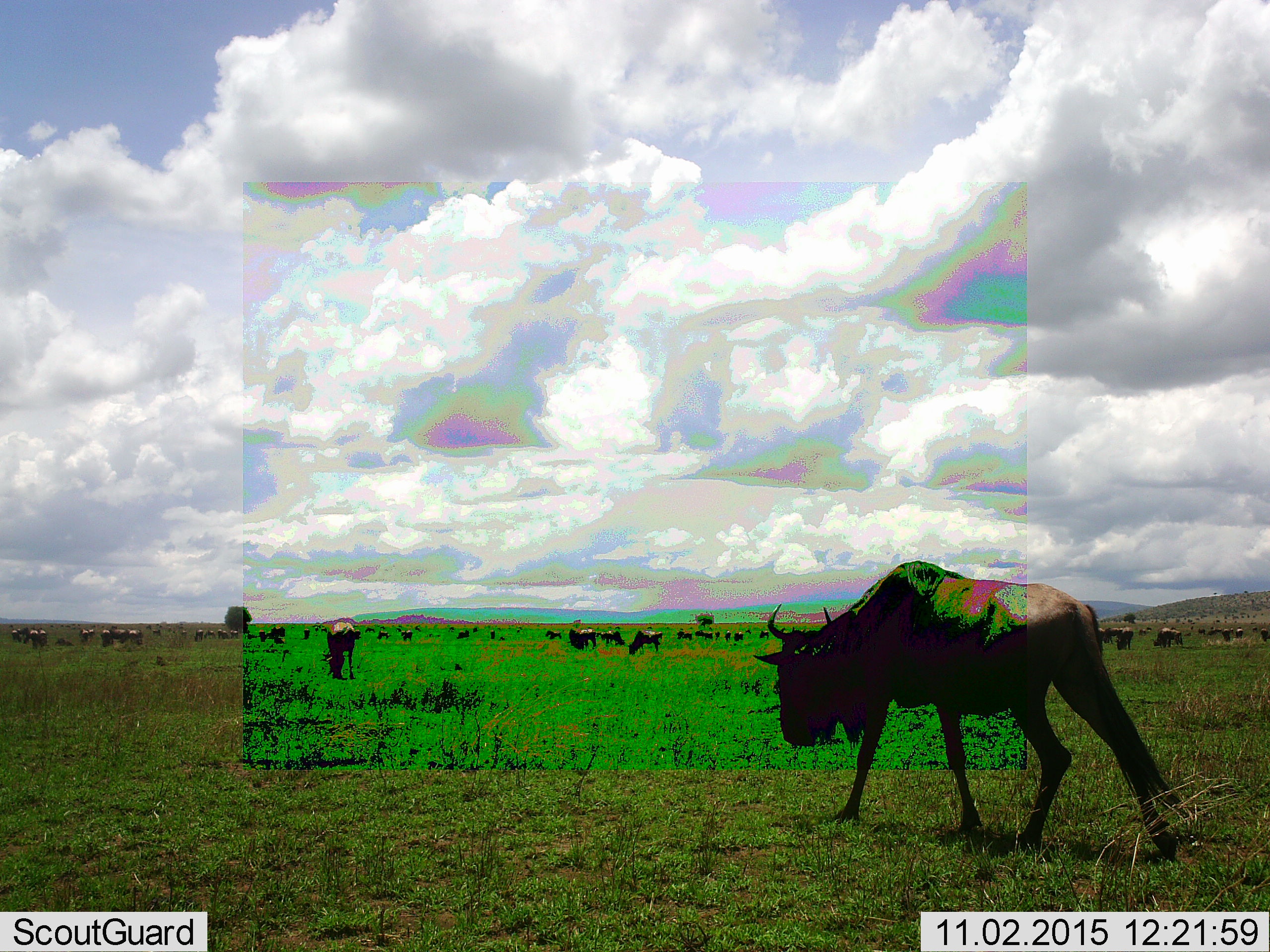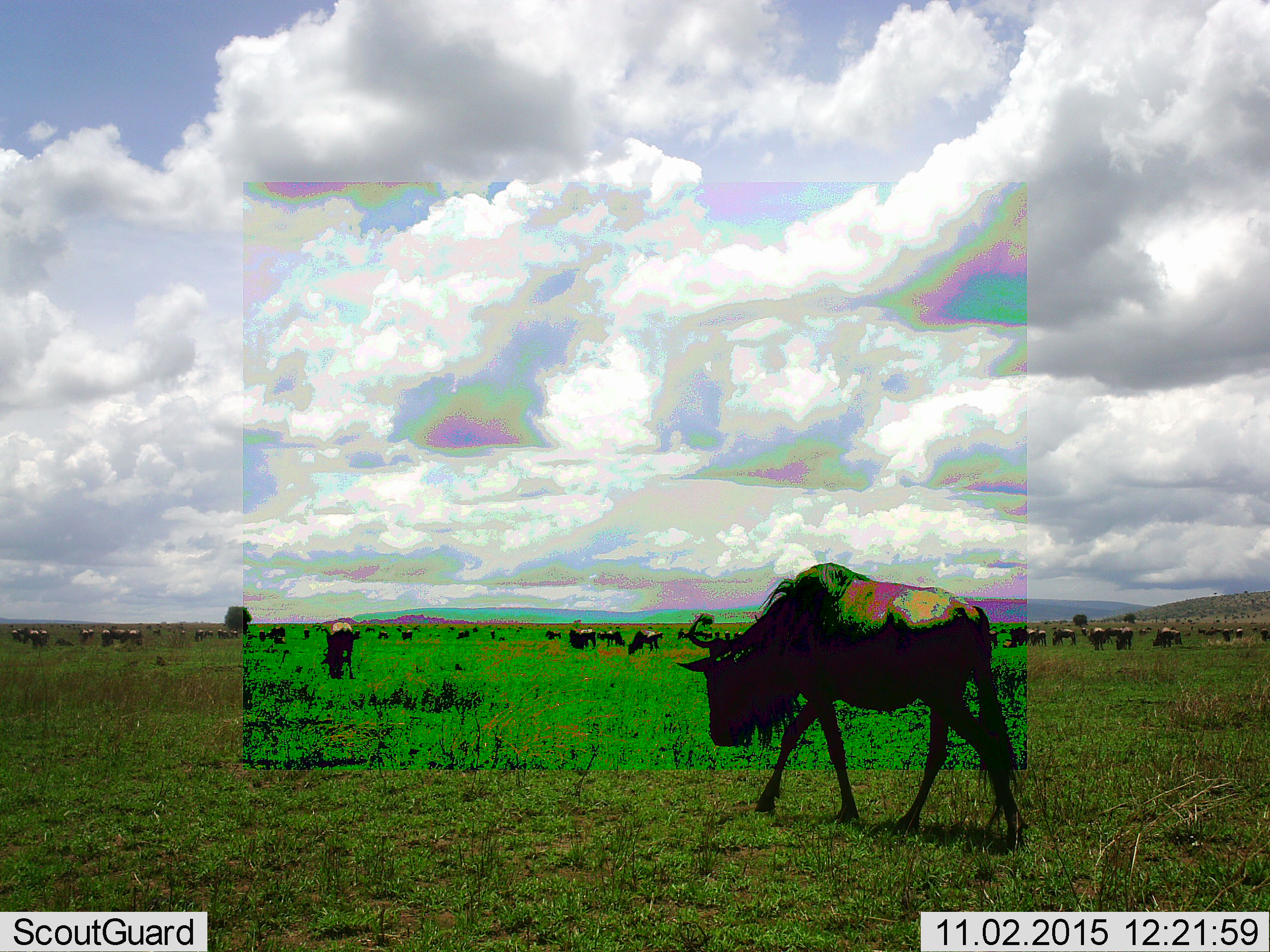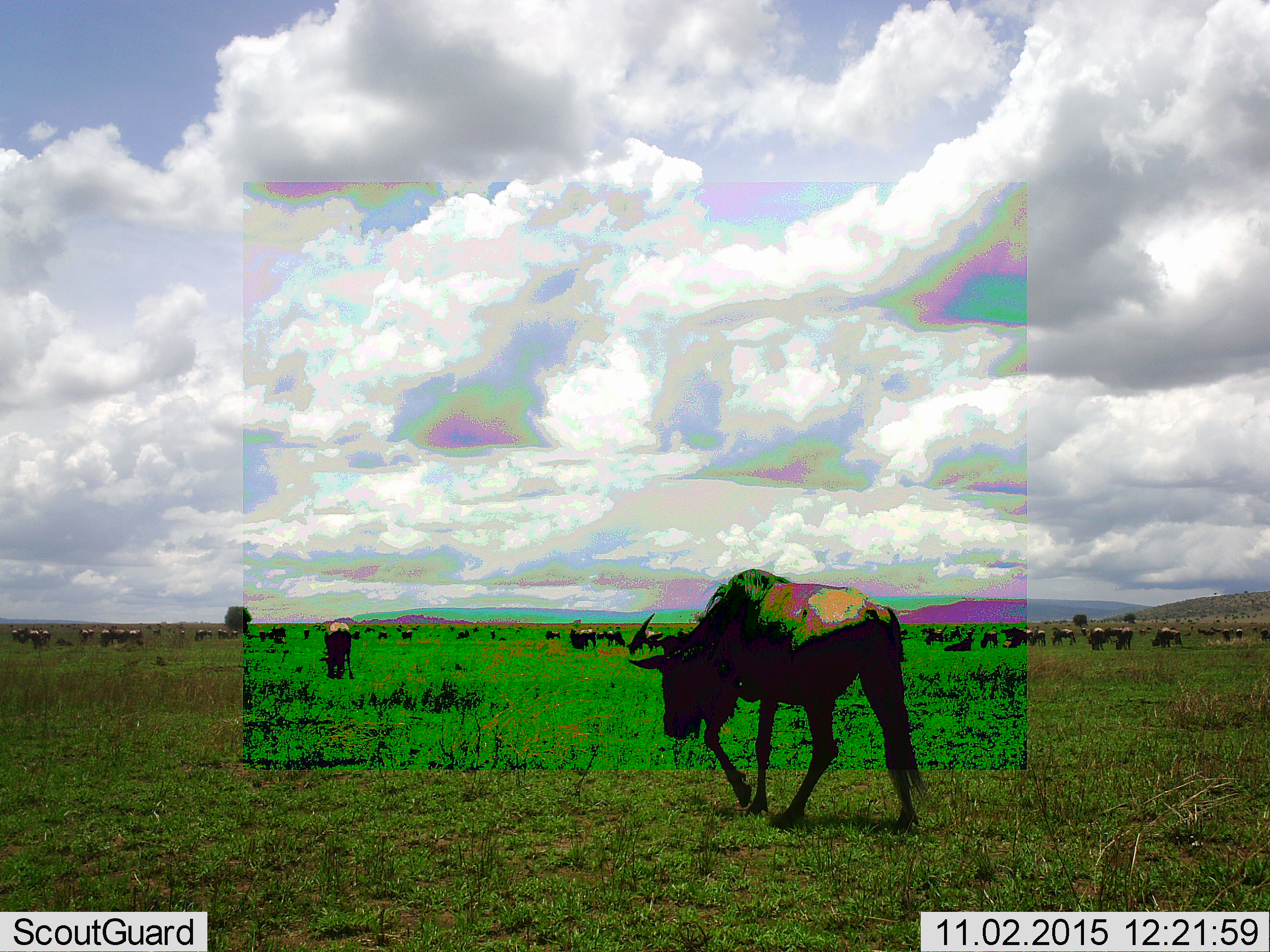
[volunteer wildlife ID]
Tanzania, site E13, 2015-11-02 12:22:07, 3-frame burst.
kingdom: Animalia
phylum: Chordata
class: Mammalia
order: Artiodactyla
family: Bovidae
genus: Connochaetes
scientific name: Connochaetes taurinus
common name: blue wildebeest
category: wildebeest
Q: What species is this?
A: Wildebeest (blue wildebeest) (Connochaetes taurinus).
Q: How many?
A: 51+.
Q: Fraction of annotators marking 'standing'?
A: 61%.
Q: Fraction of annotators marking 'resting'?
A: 17%.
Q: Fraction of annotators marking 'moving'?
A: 72%.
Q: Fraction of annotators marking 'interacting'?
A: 0%.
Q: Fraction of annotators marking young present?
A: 11%.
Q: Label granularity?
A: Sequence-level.